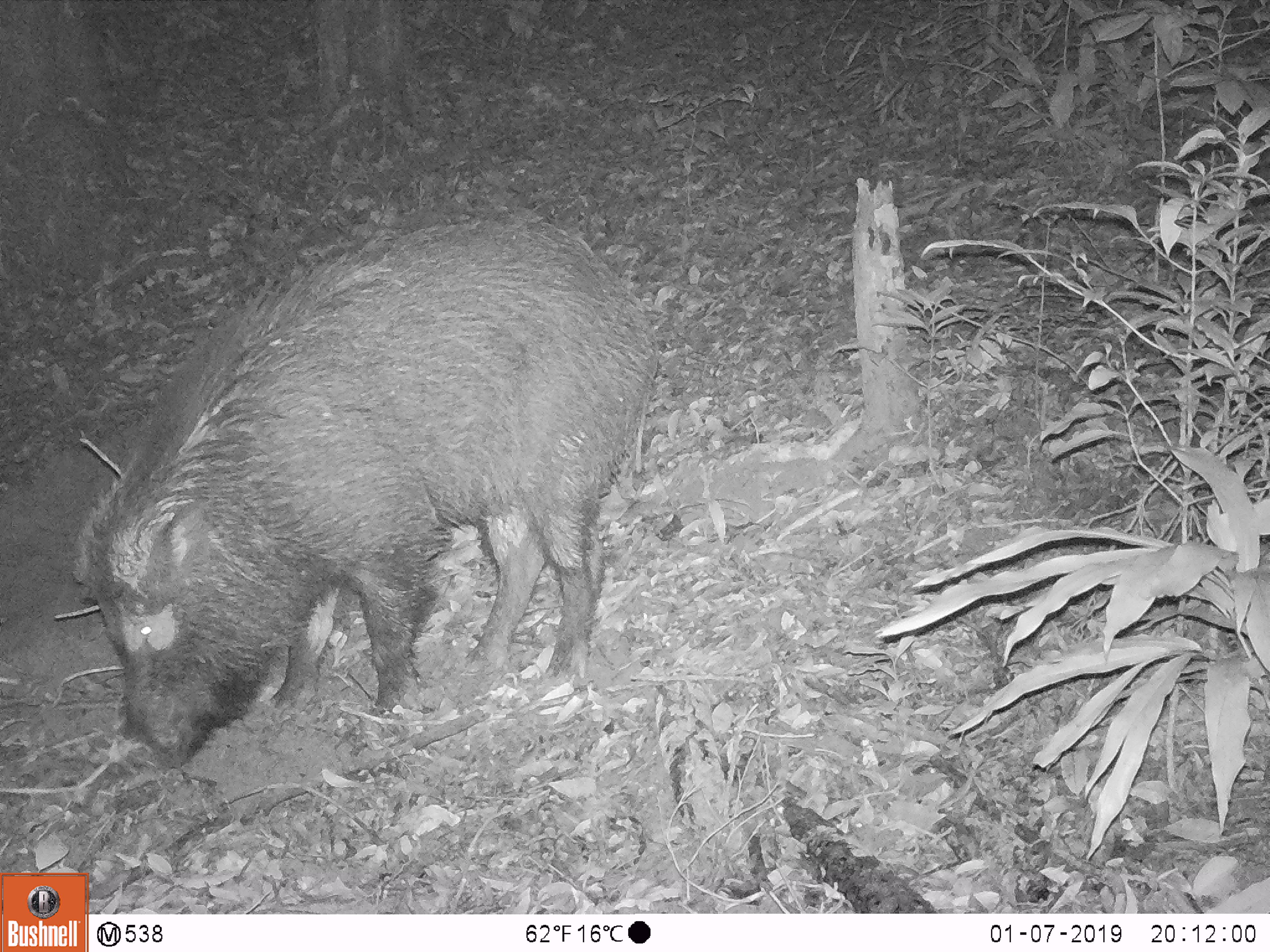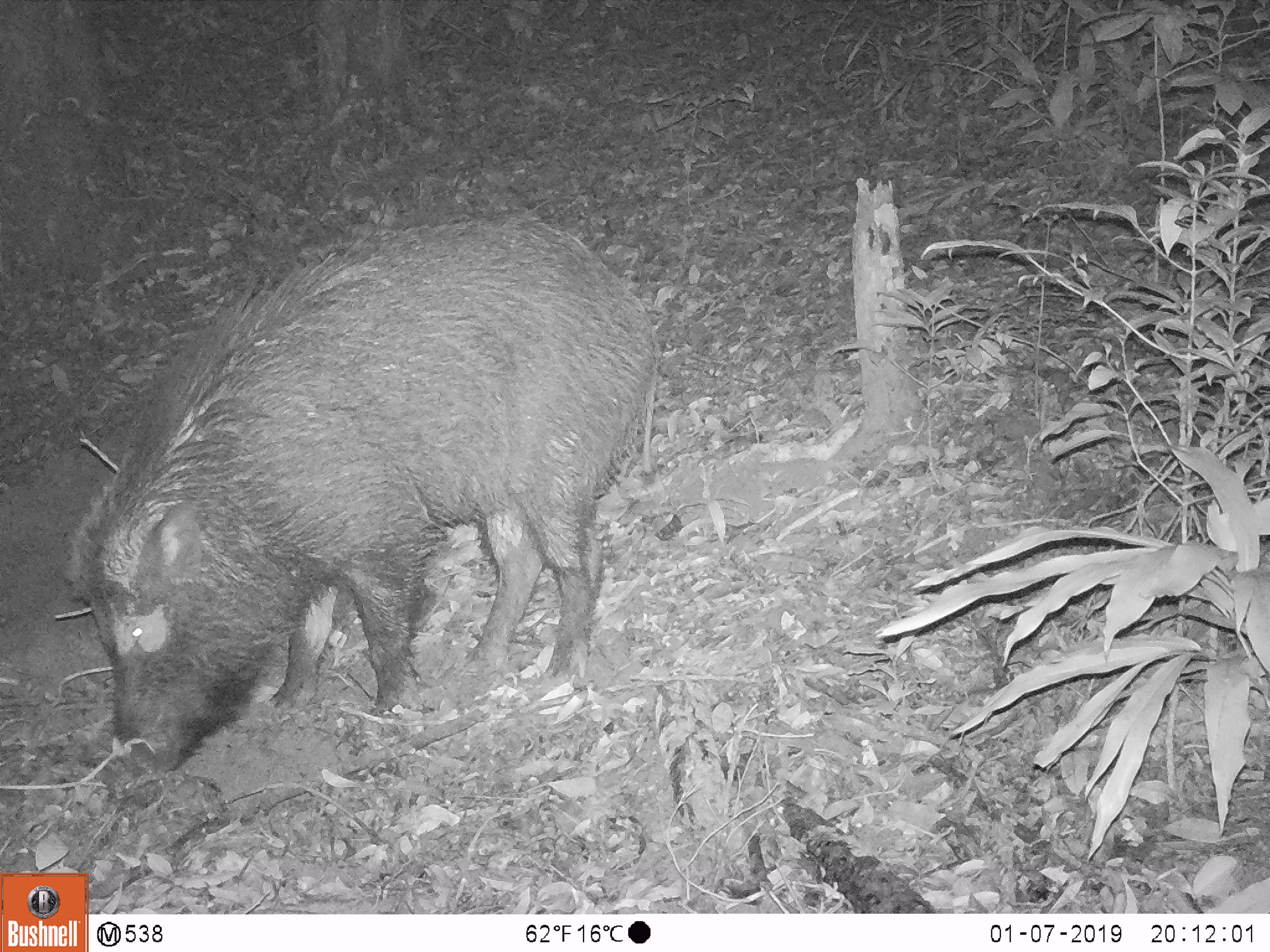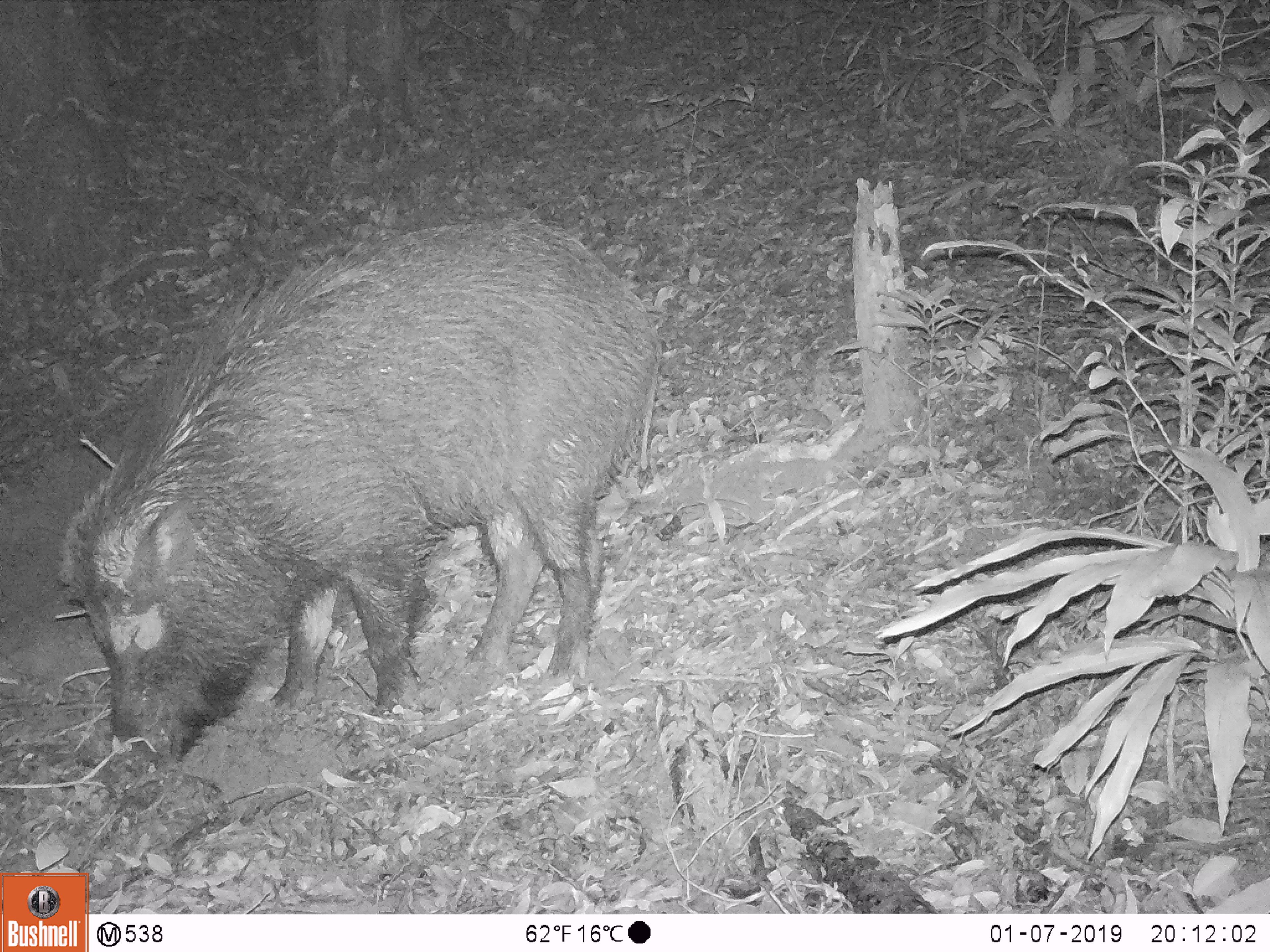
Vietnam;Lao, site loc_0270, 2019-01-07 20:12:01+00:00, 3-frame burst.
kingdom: Animalia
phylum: Chordata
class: Mammalia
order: Artiodactyla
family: Suidae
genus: Sus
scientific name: Sus scrofa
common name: eurasian wild pig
Eurasian wild pig (Sus scrofa). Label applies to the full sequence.